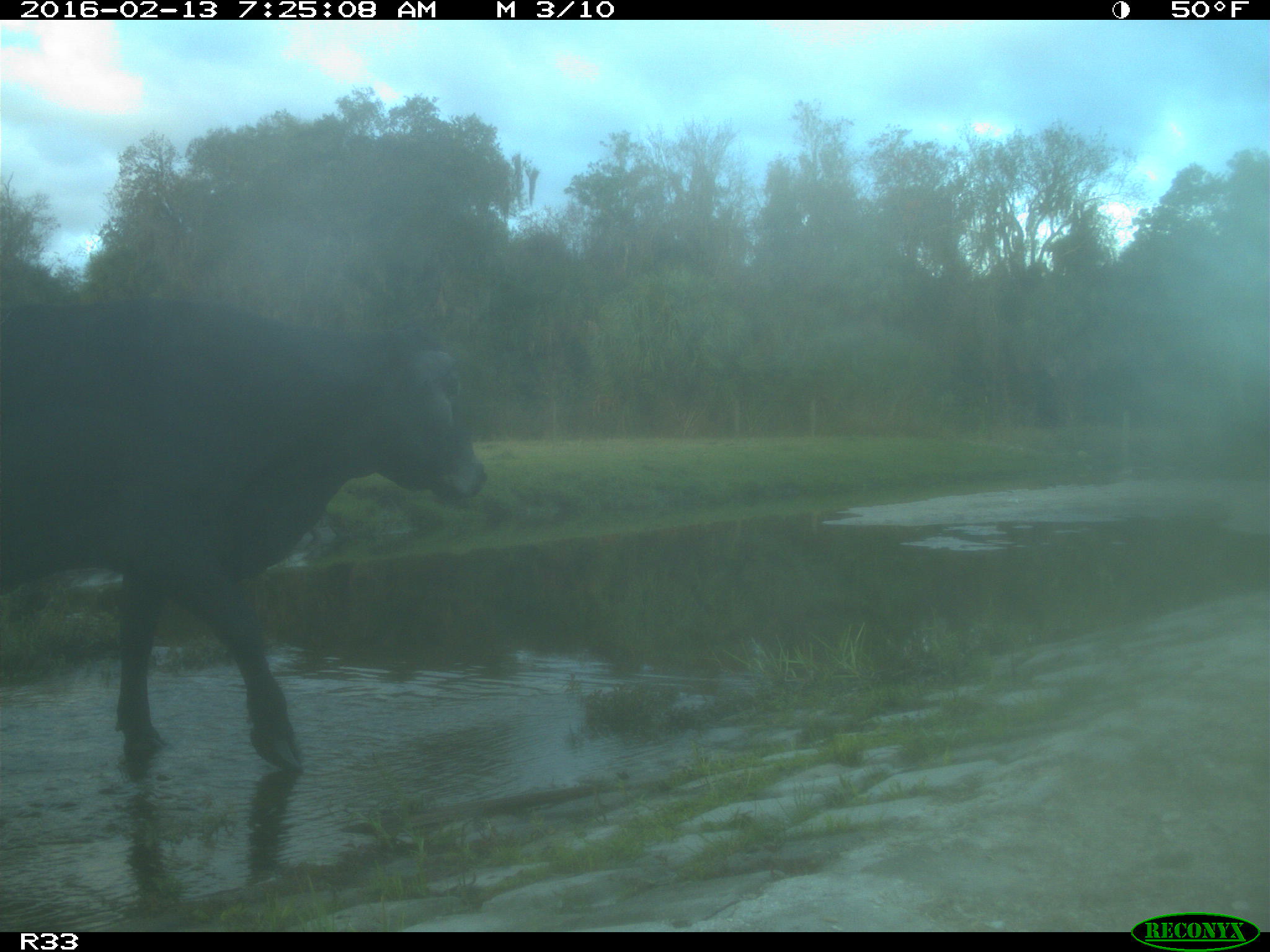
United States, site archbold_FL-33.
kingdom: Animalia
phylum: Chordata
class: Mammalia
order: Artiodactyla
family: Bovidae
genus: Bos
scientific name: Bos taurus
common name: domestic cow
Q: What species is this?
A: Bos taurus (domestic cow).